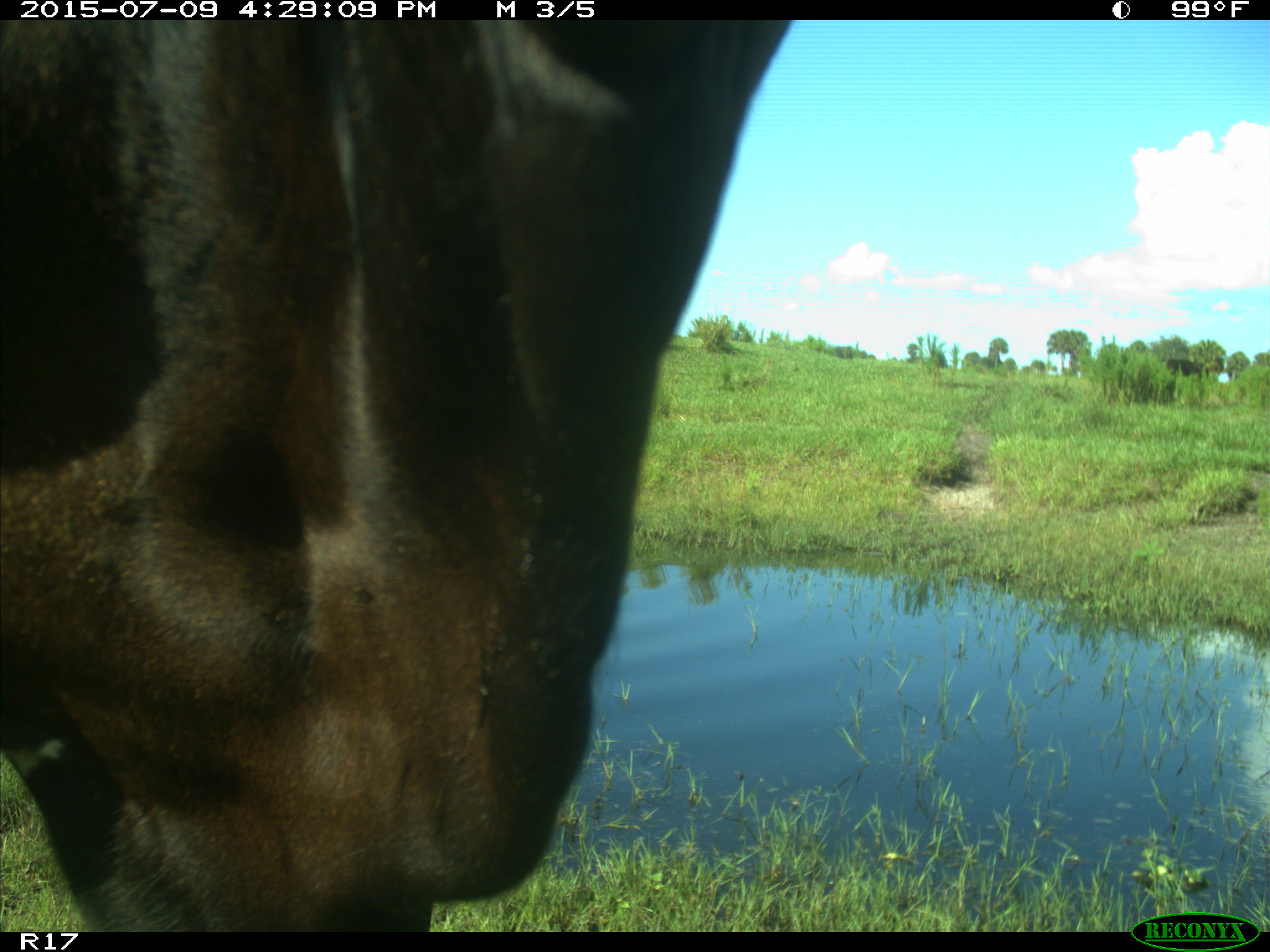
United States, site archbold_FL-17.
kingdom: Animalia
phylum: Chordata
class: Mammalia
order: Artiodactyla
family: Bovidae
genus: Bos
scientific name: Bos taurus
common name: domestic cow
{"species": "Bos taurus (domestic cow)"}